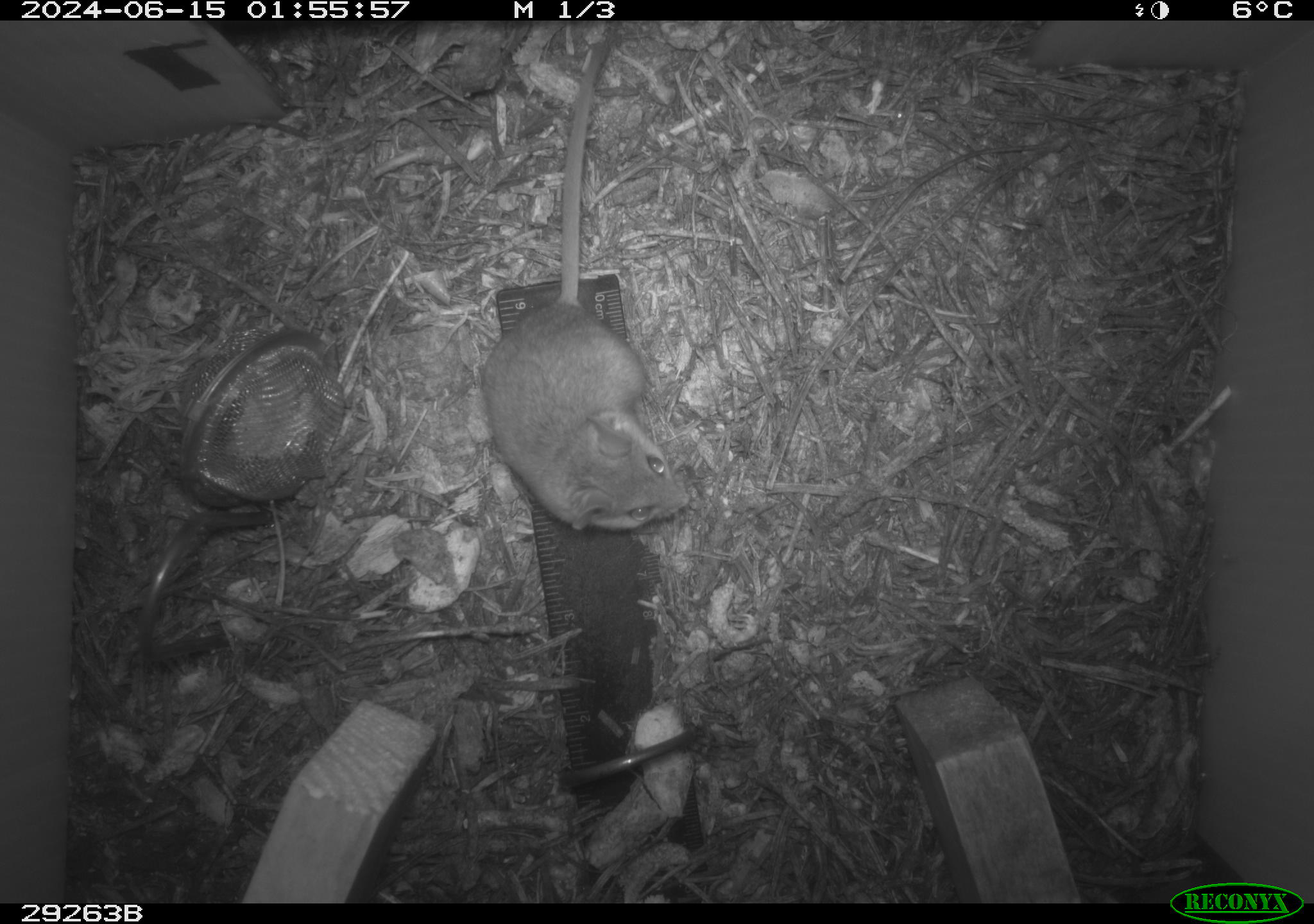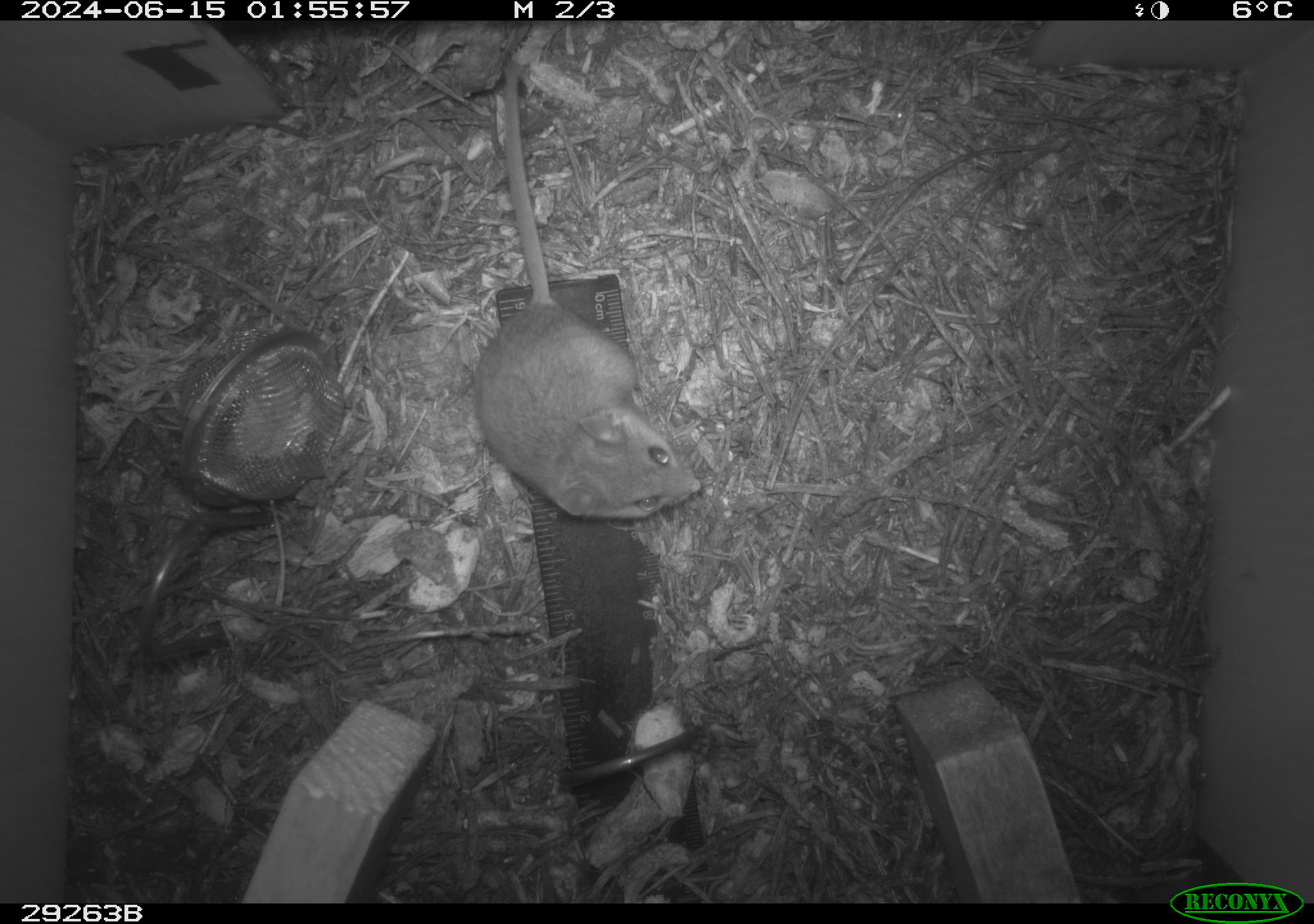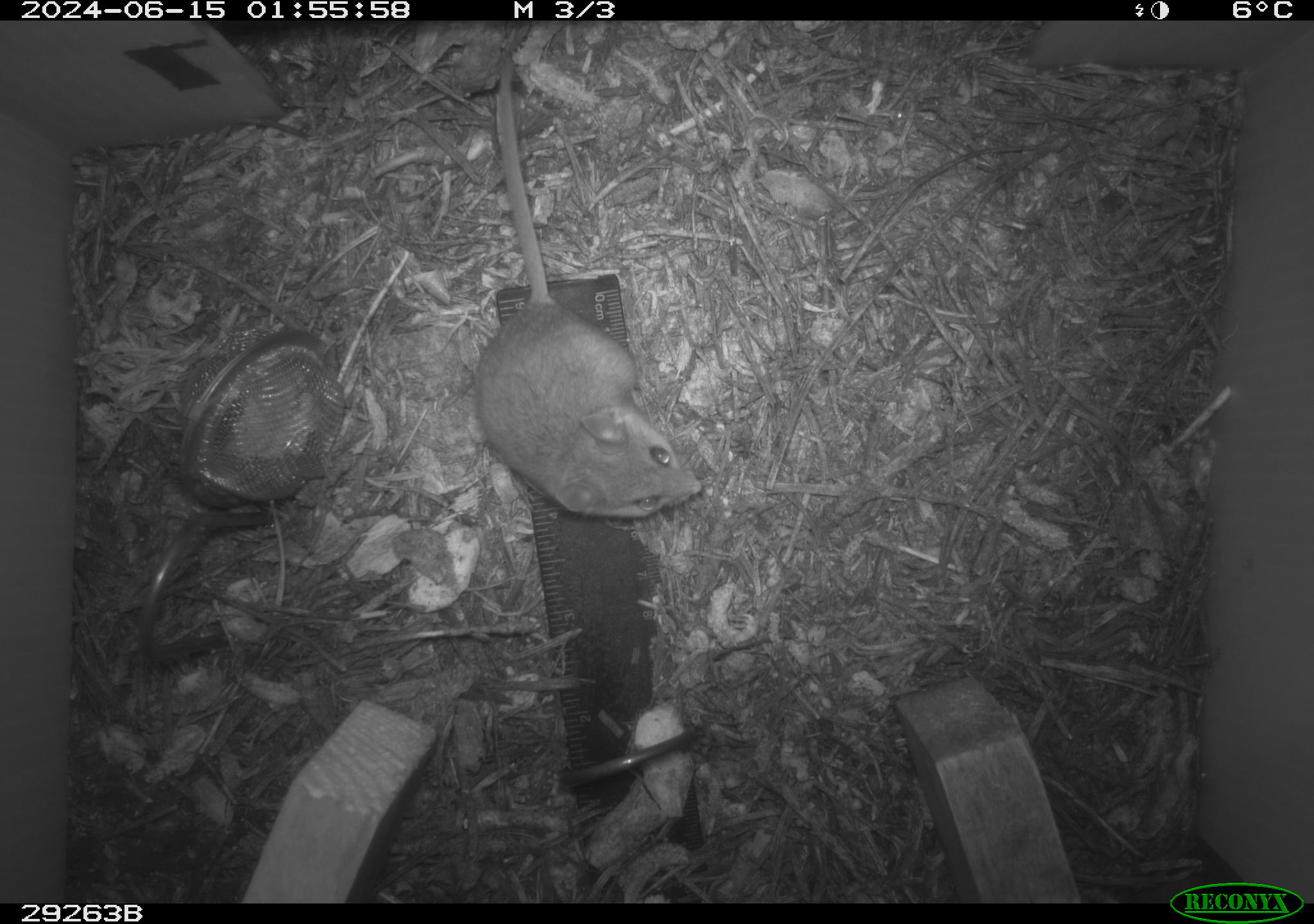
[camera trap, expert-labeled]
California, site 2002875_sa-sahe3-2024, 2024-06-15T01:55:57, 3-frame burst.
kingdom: Animalia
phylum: Chordata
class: Mammalia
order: Rodentia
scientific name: Rodentia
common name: rodent